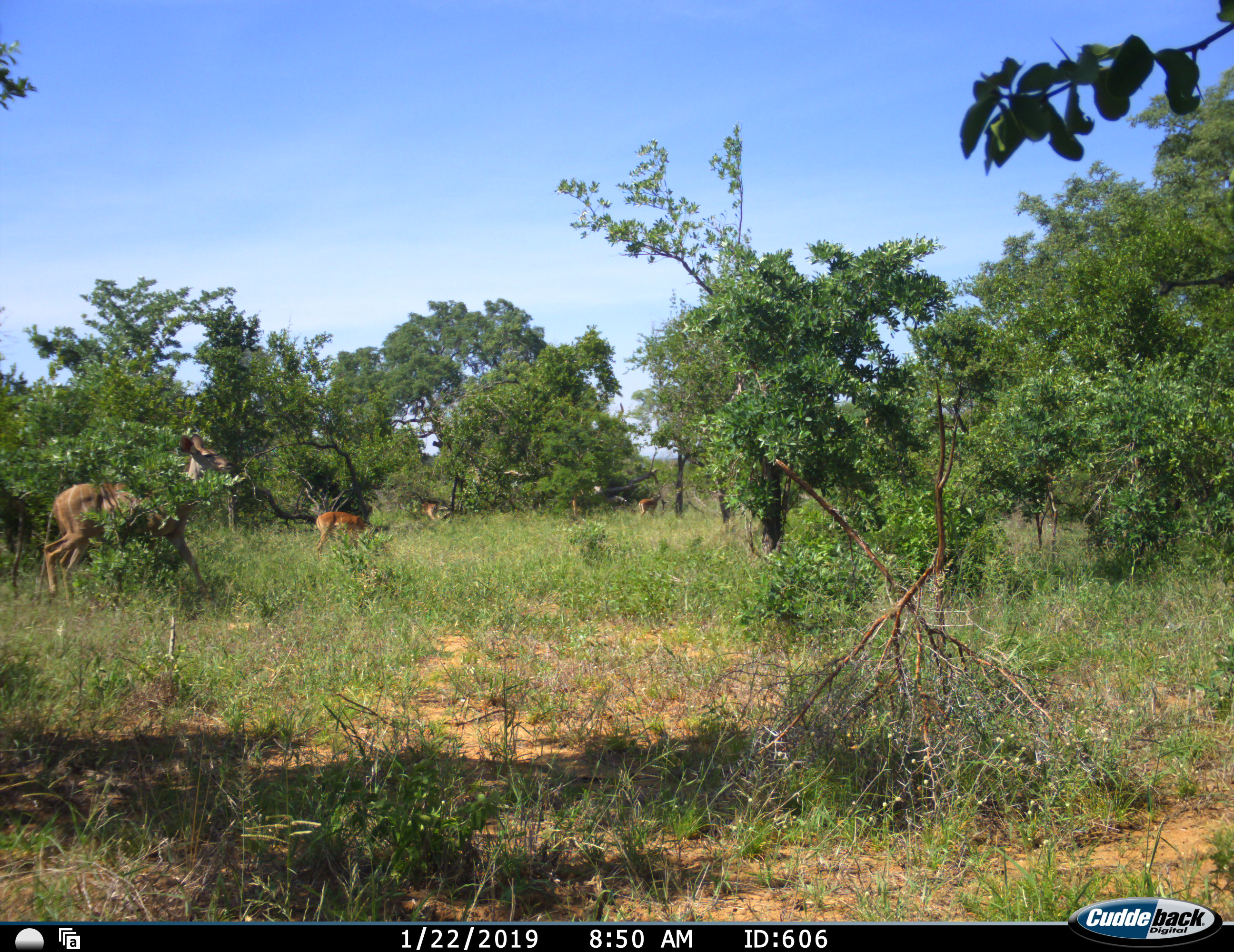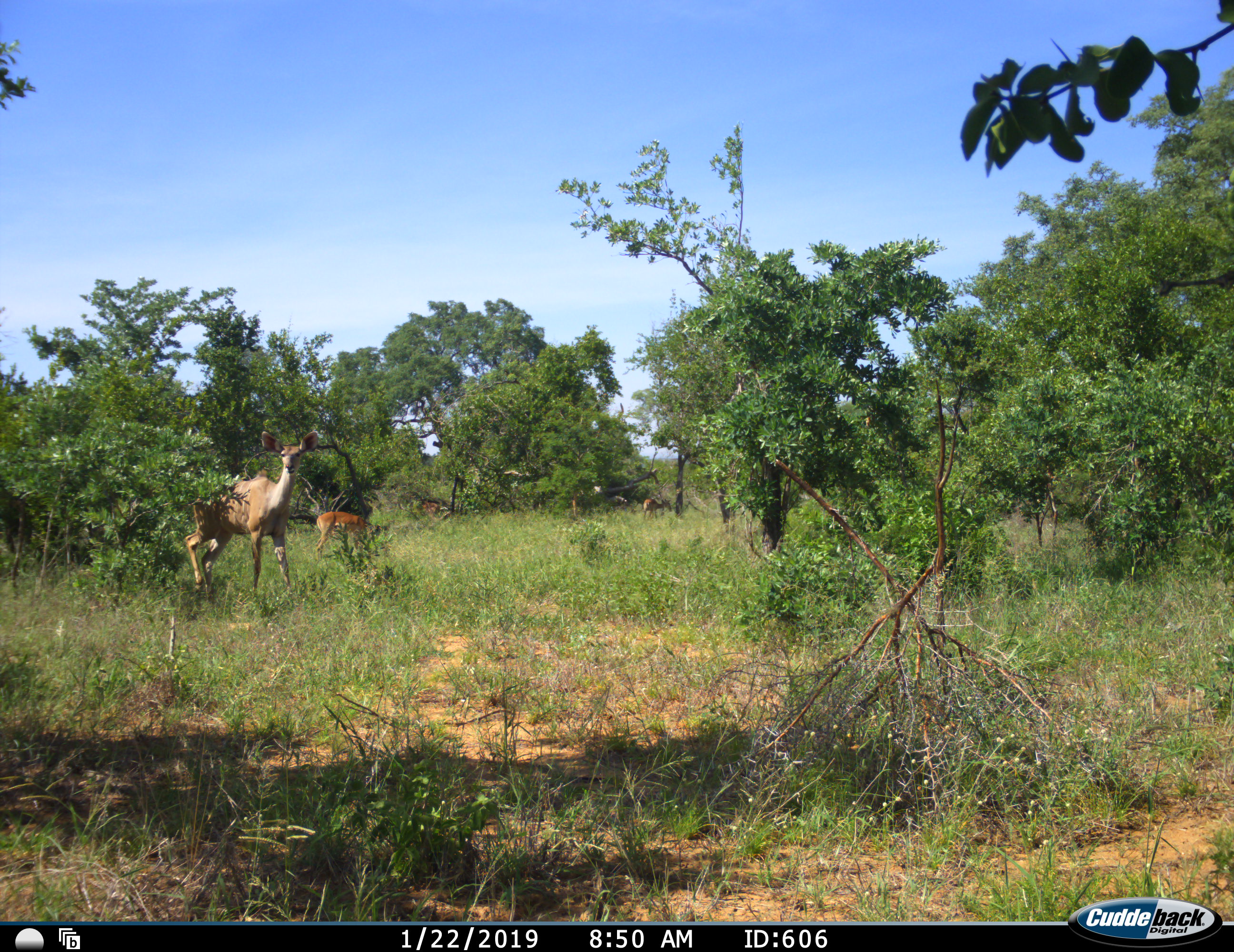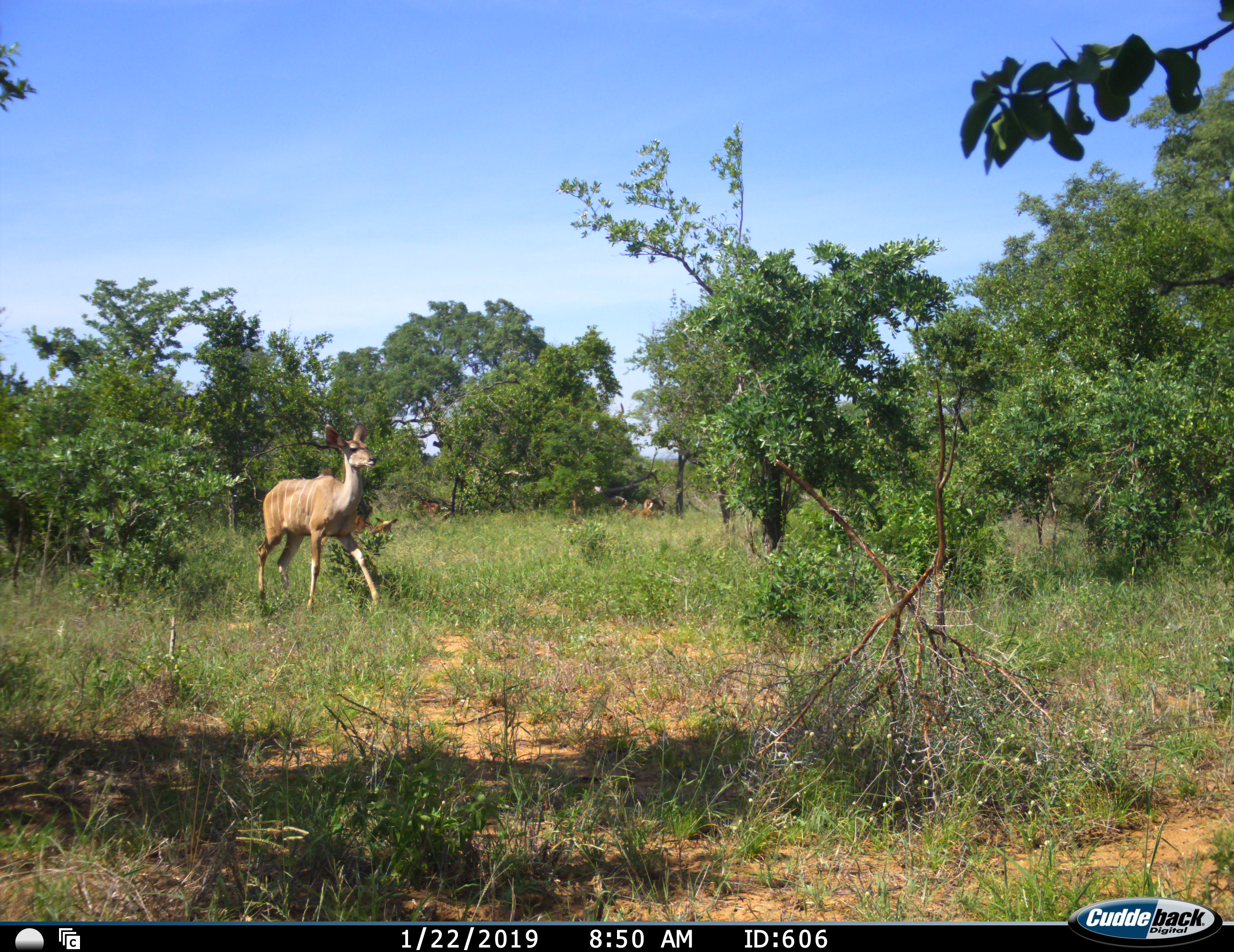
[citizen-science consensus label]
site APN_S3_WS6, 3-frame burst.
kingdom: Animalia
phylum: Chordata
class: Mammalia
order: Artiodactyla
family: Bovidae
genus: Aepyceros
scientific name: Aepyceros melampus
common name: impala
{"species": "impala (Aepyceros melampus)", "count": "3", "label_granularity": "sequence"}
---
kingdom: Animalia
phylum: Chordata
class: Mammalia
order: Artiodactyla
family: Bovidae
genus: Tragelaphus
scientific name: Tragelaphus angasii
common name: nyala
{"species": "nyala (Tragelaphus angasii)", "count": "4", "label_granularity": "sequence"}